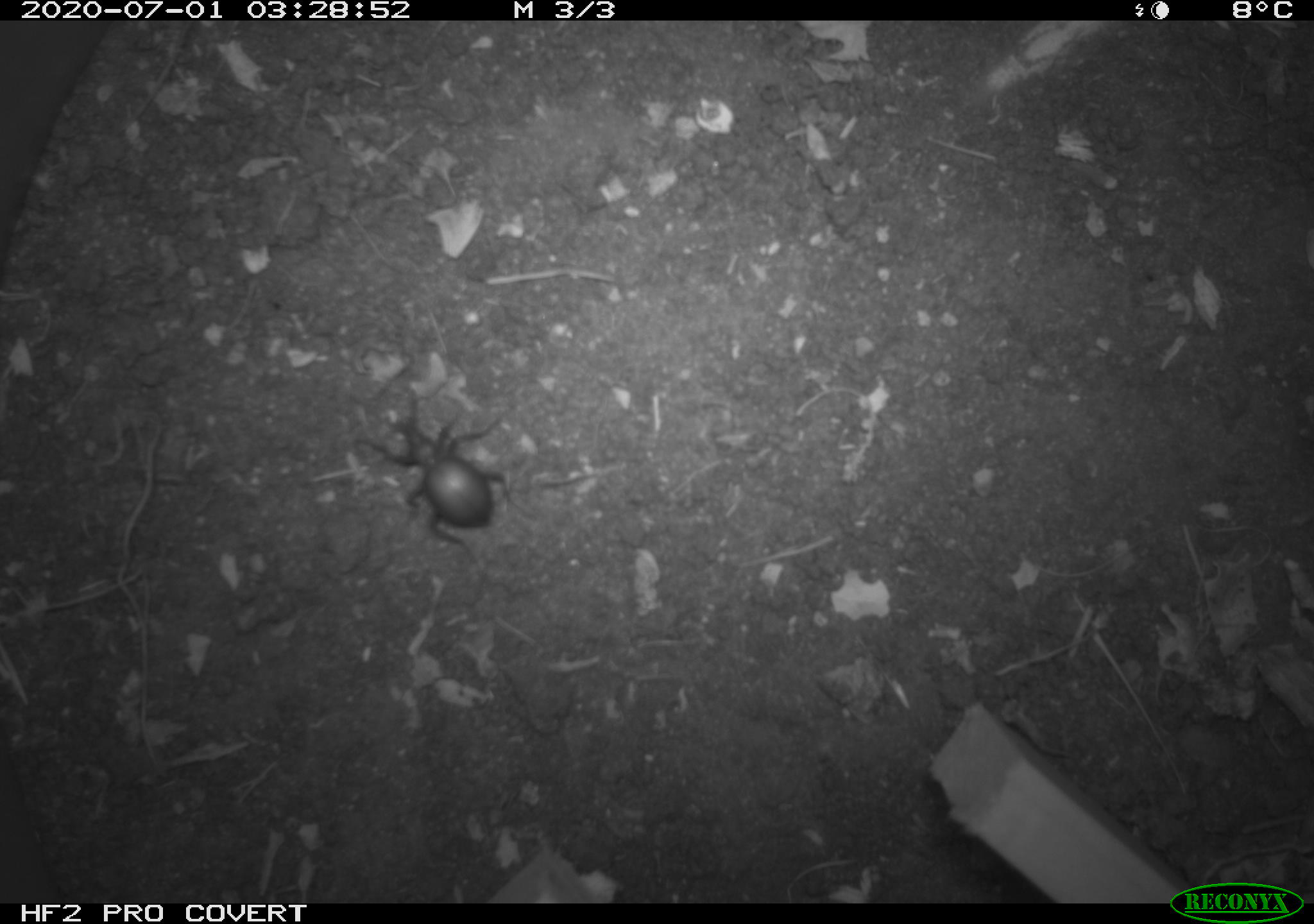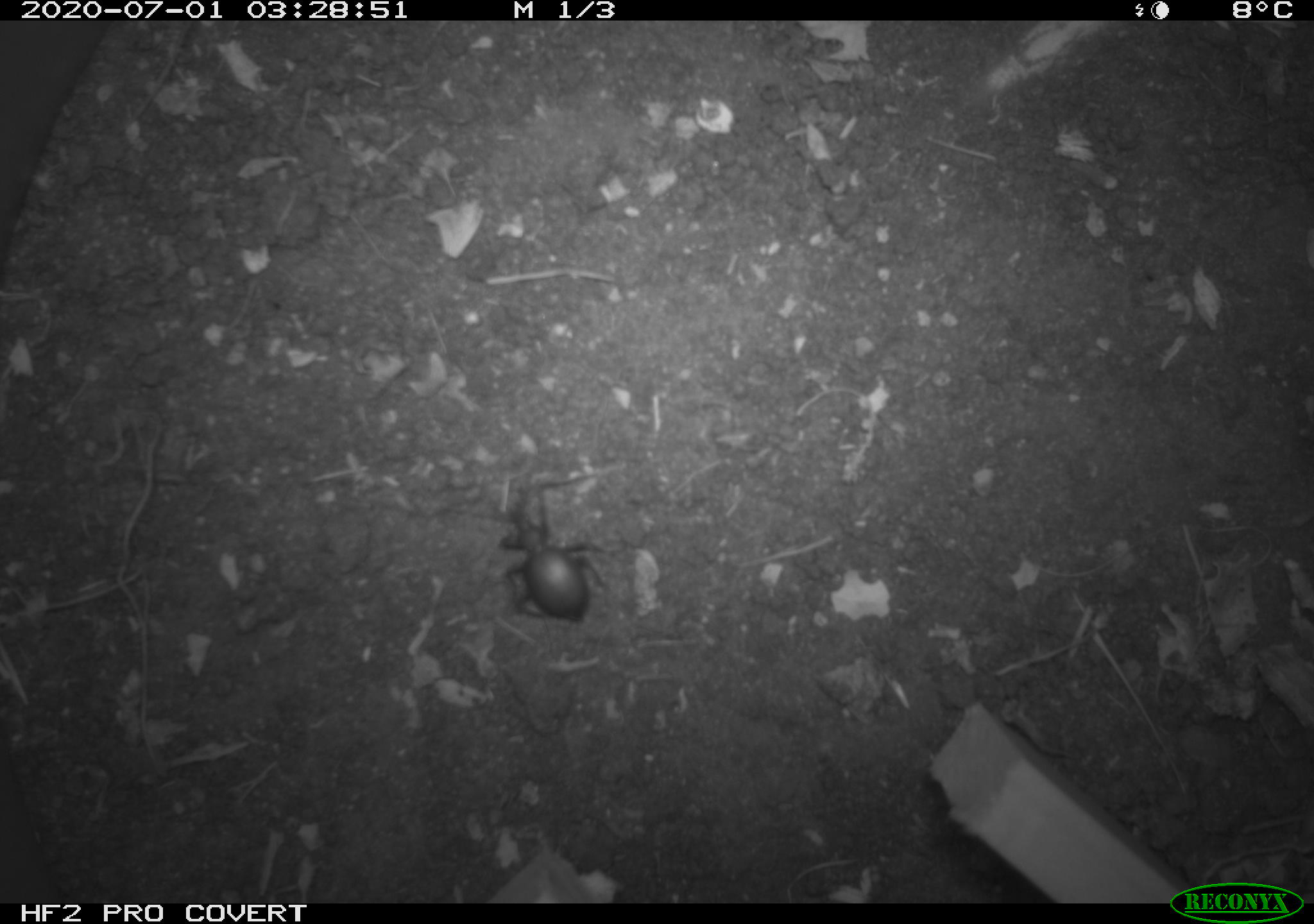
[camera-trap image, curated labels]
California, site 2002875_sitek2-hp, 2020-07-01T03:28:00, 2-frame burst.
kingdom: Animalia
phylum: Arthropoda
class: Insecta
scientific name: Insecta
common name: insect